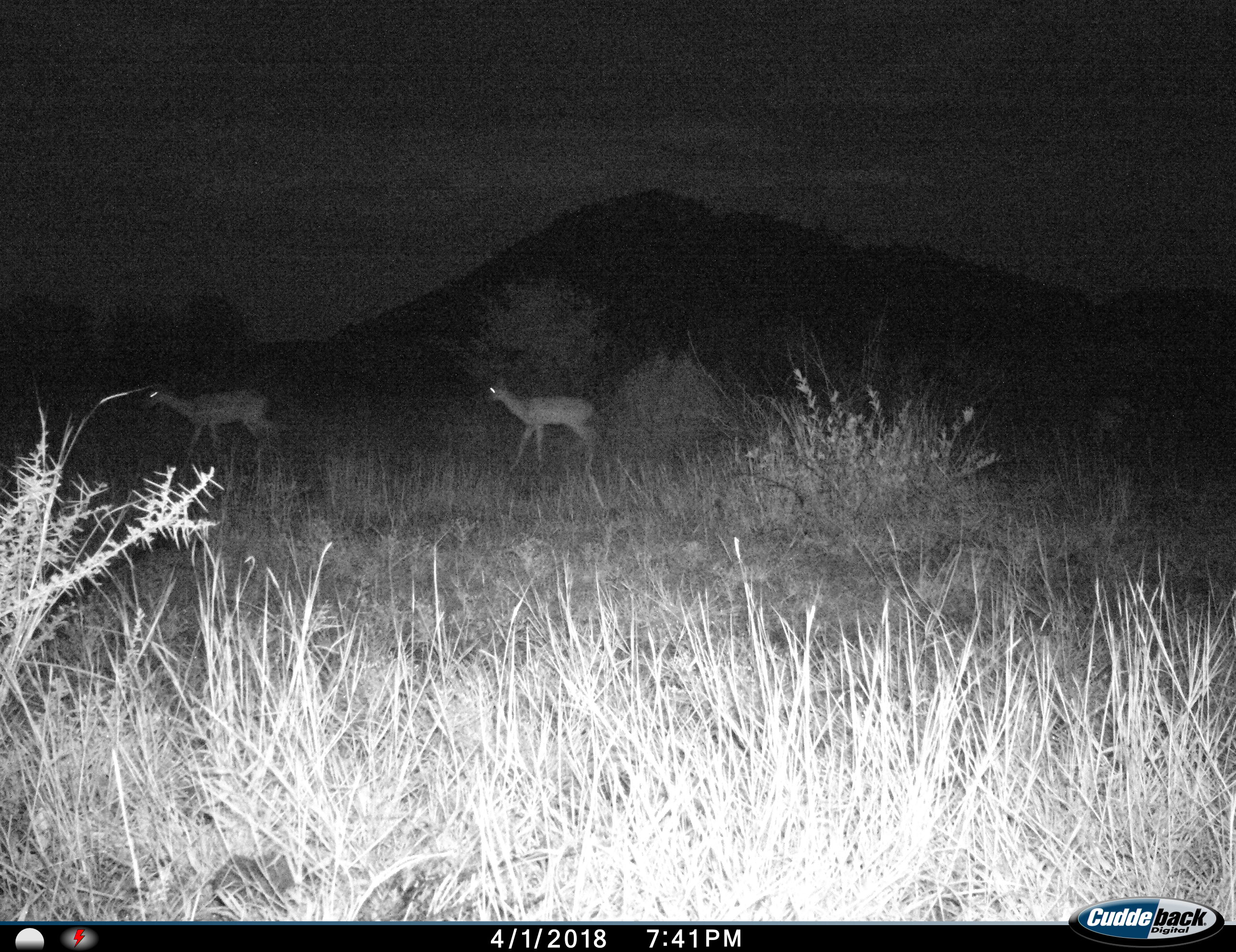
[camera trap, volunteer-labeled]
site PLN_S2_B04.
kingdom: Animalia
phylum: Chordata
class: Mammalia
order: Artiodactyla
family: Bovidae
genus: Aepyceros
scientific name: Aepyceros melampus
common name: impala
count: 2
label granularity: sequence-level